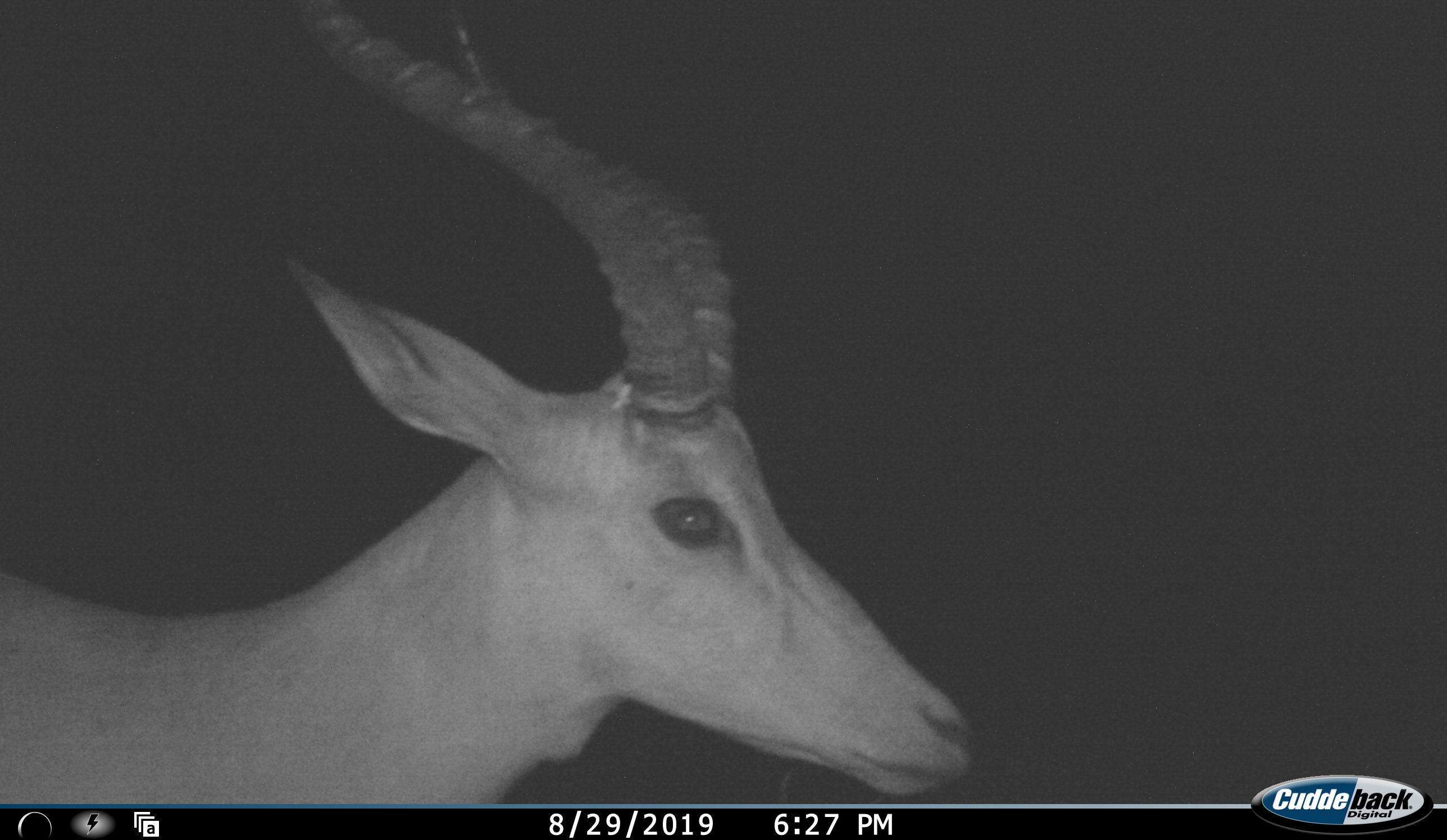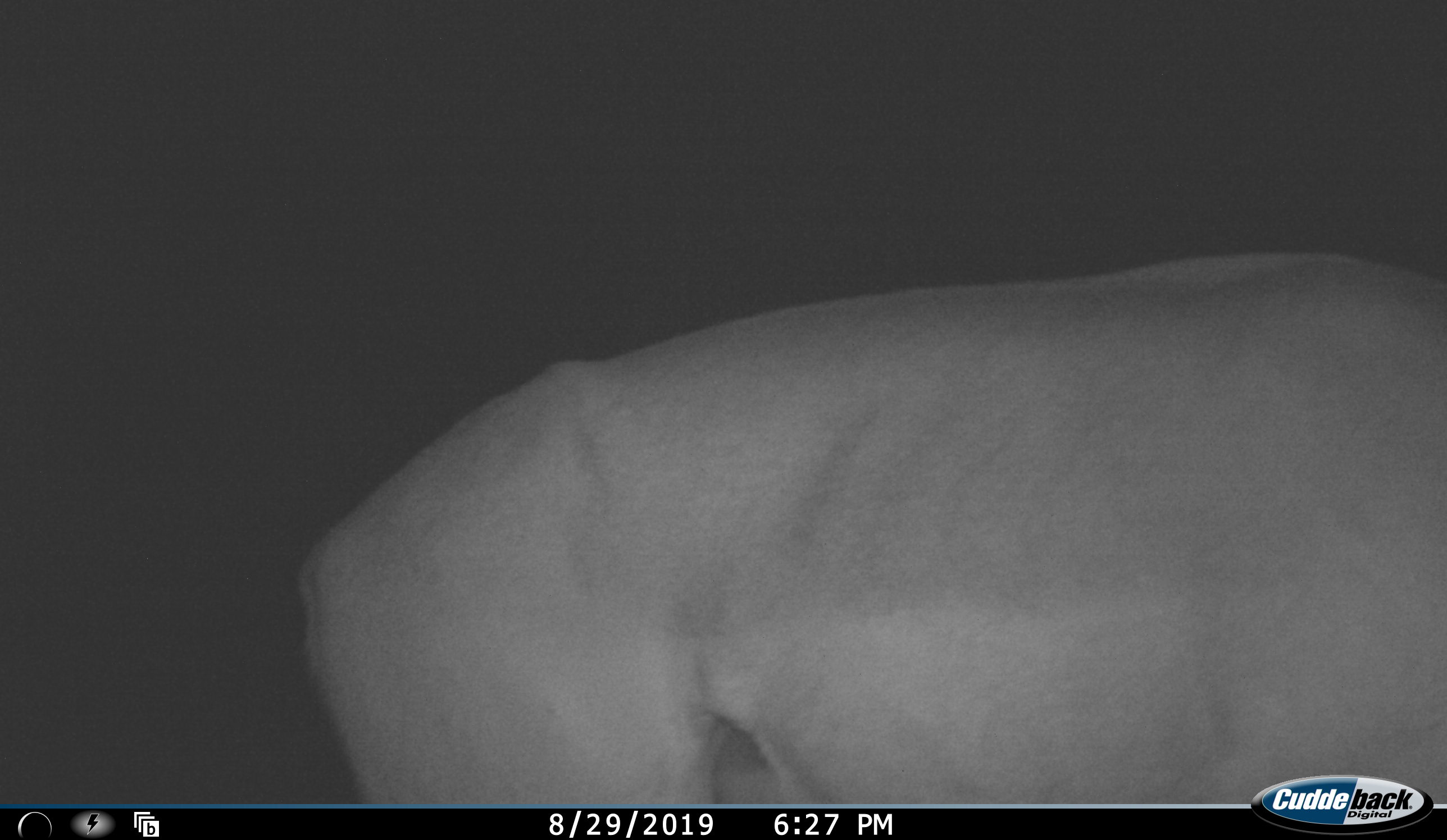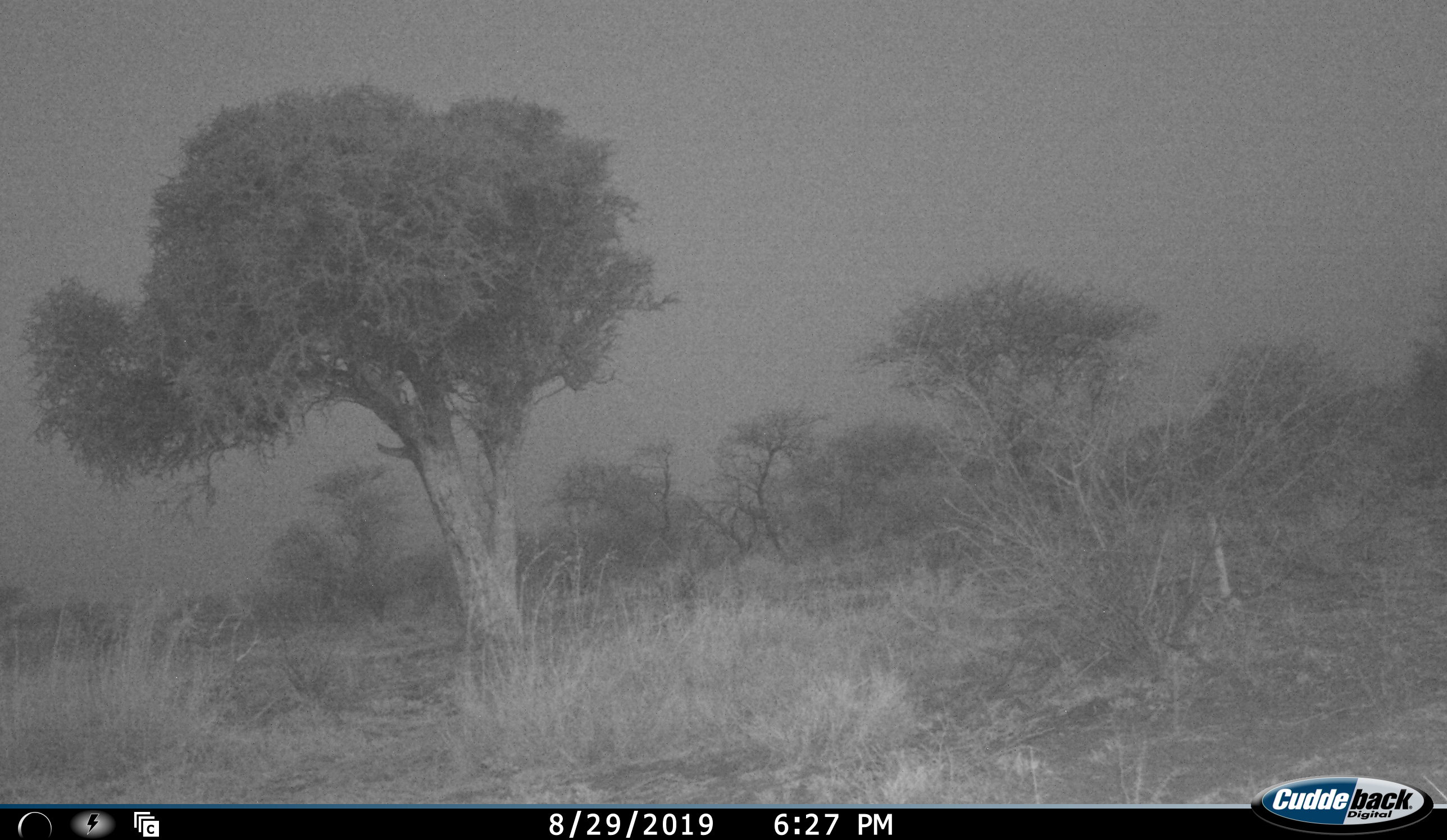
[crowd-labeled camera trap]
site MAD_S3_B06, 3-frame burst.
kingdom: Animalia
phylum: Chordata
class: Mammalia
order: Artiodactyla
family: Bovidae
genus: Aepyceros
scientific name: Aepyceros melampus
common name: impala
Impala (Aepyceros melampus), count 1. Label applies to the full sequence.